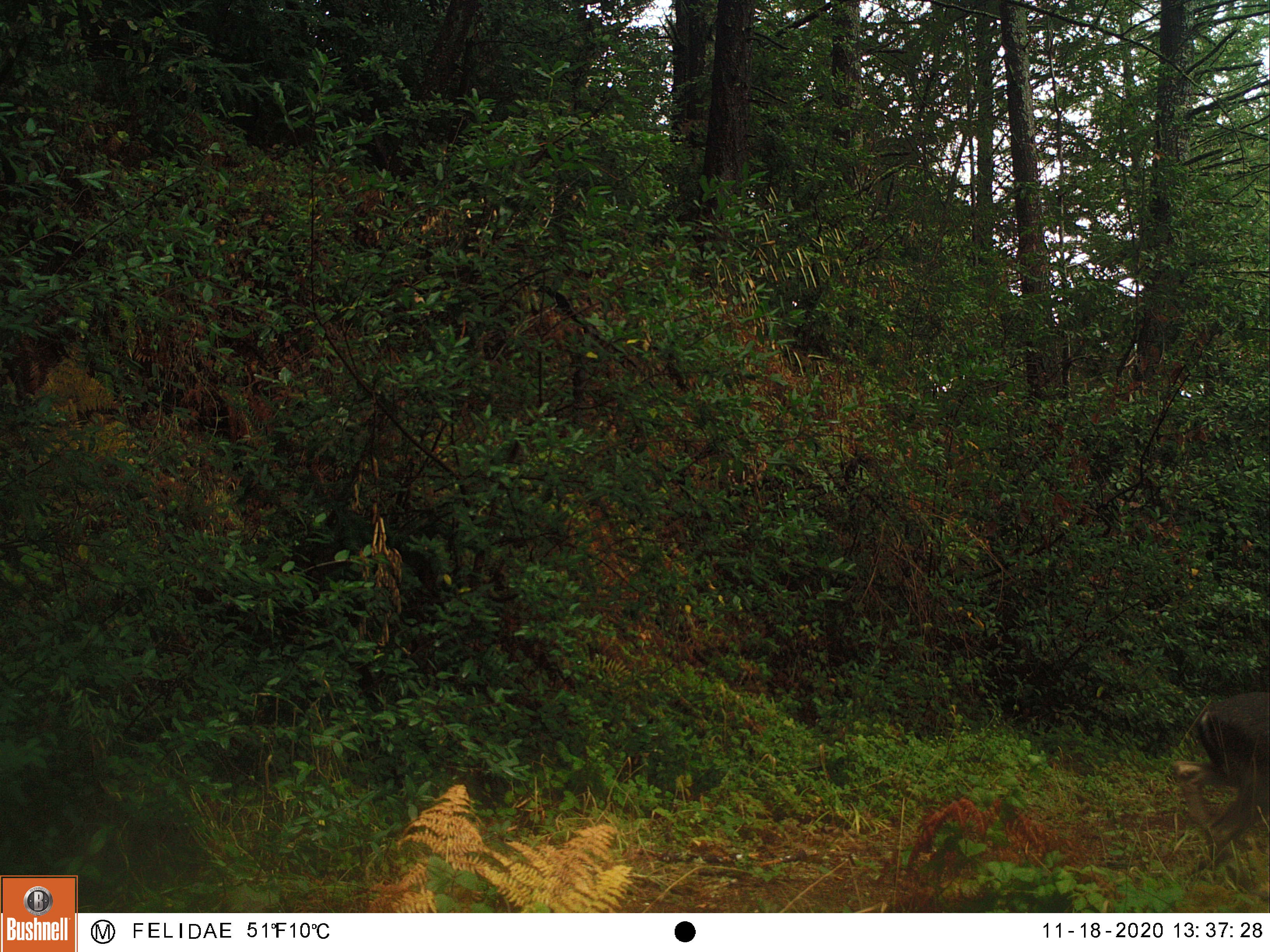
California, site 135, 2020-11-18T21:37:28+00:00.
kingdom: Animalia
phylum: Chordata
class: Mammalia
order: Artiodactyla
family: Cervidae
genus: Odocoileus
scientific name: Odocoileus hemionus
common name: mule deer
Mule deer (Odocoileus hemionus).